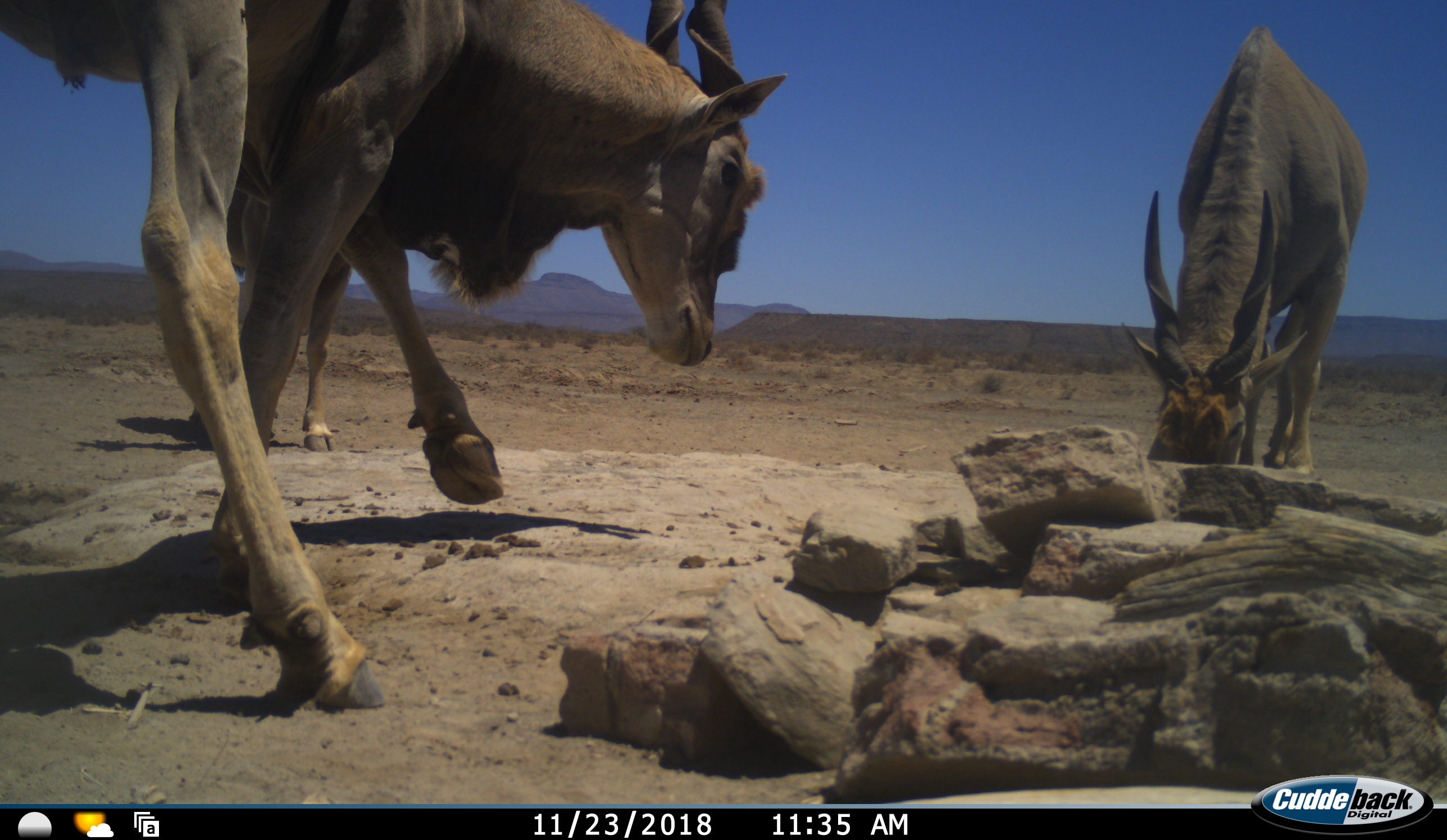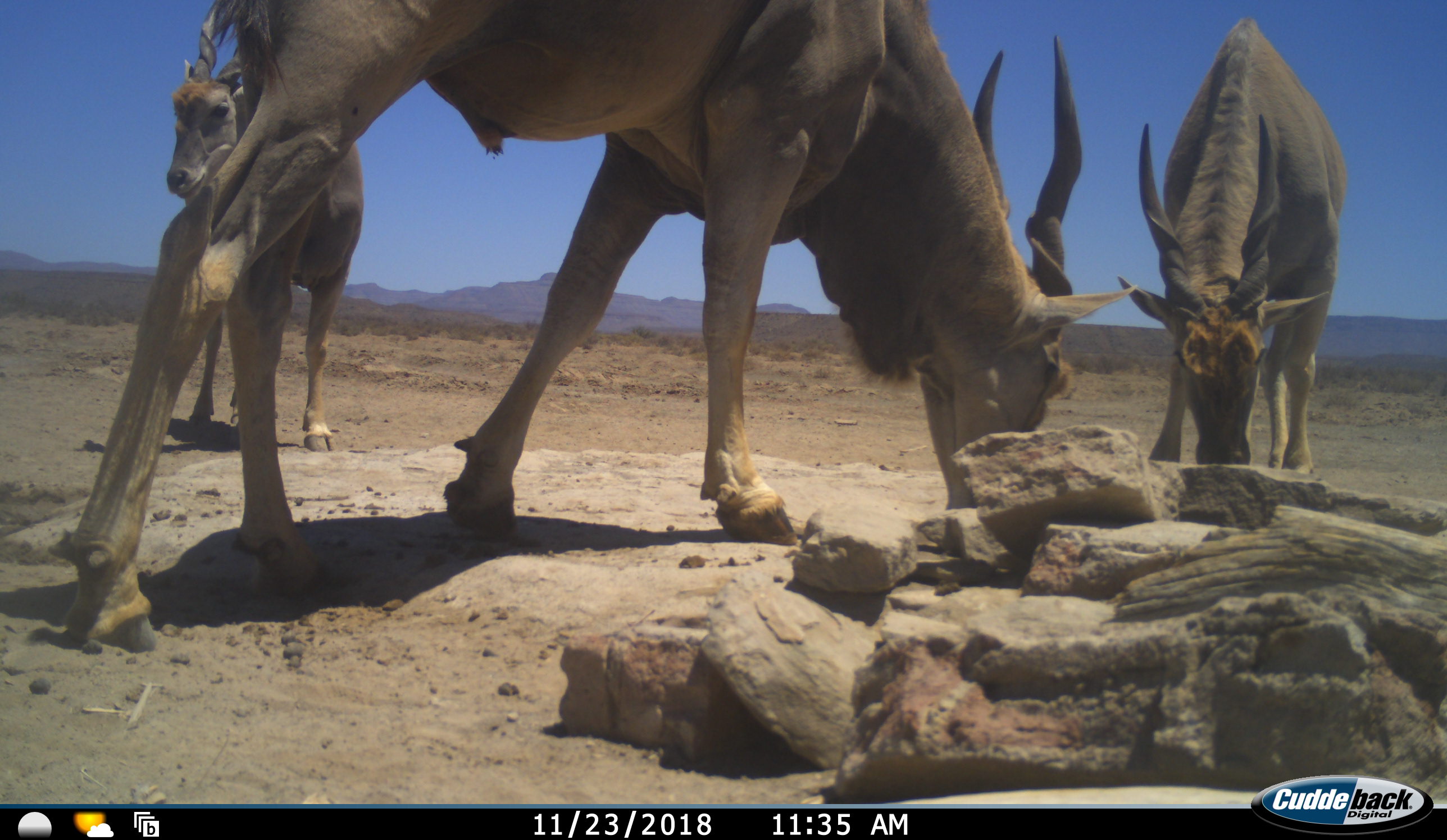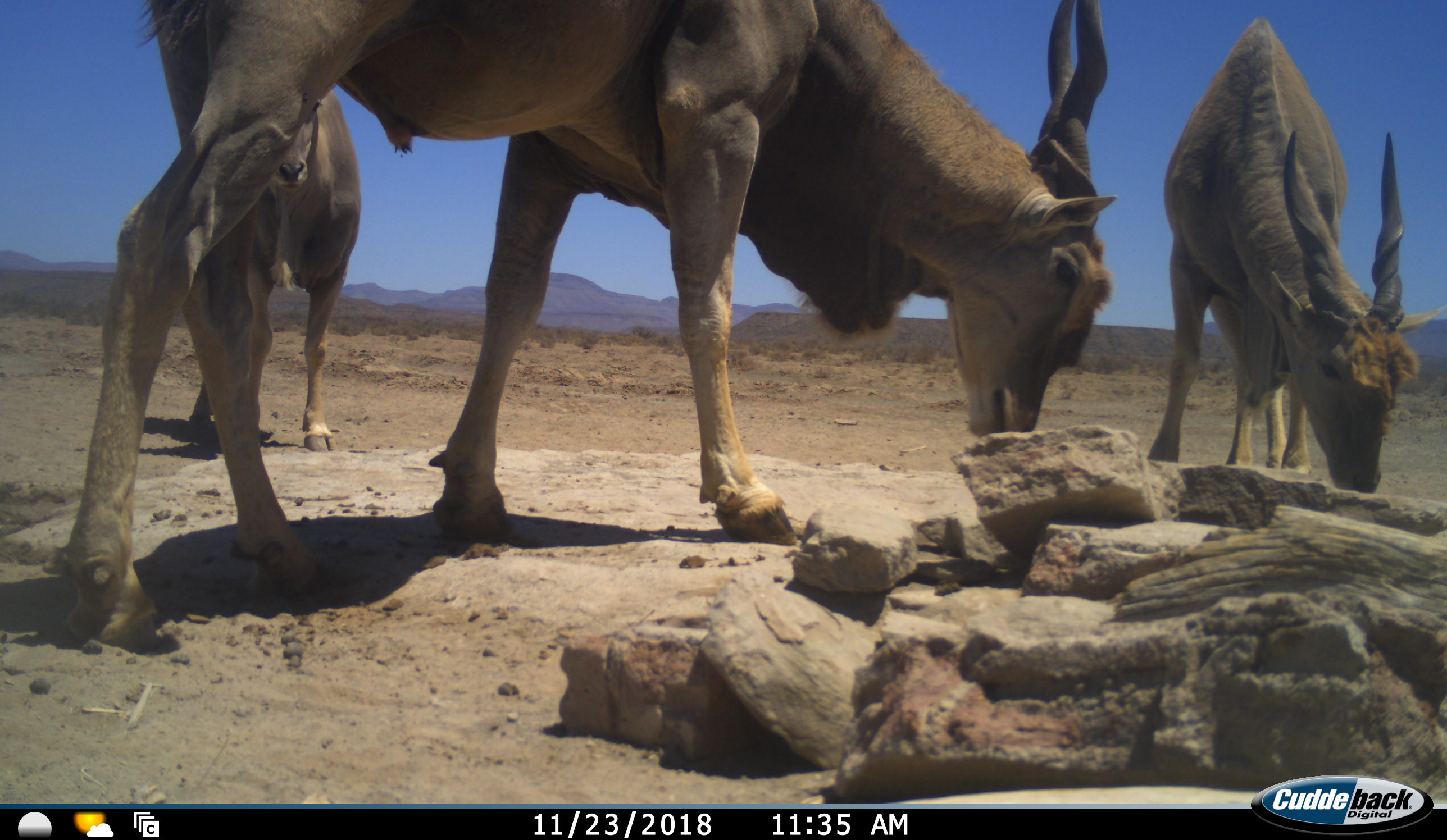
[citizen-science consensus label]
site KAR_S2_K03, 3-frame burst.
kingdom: Animalia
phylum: Chordata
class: Mammalia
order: Artiodactyla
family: Bovidae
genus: Tragelaphus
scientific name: Tragelaphus oryx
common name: eland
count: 3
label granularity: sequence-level